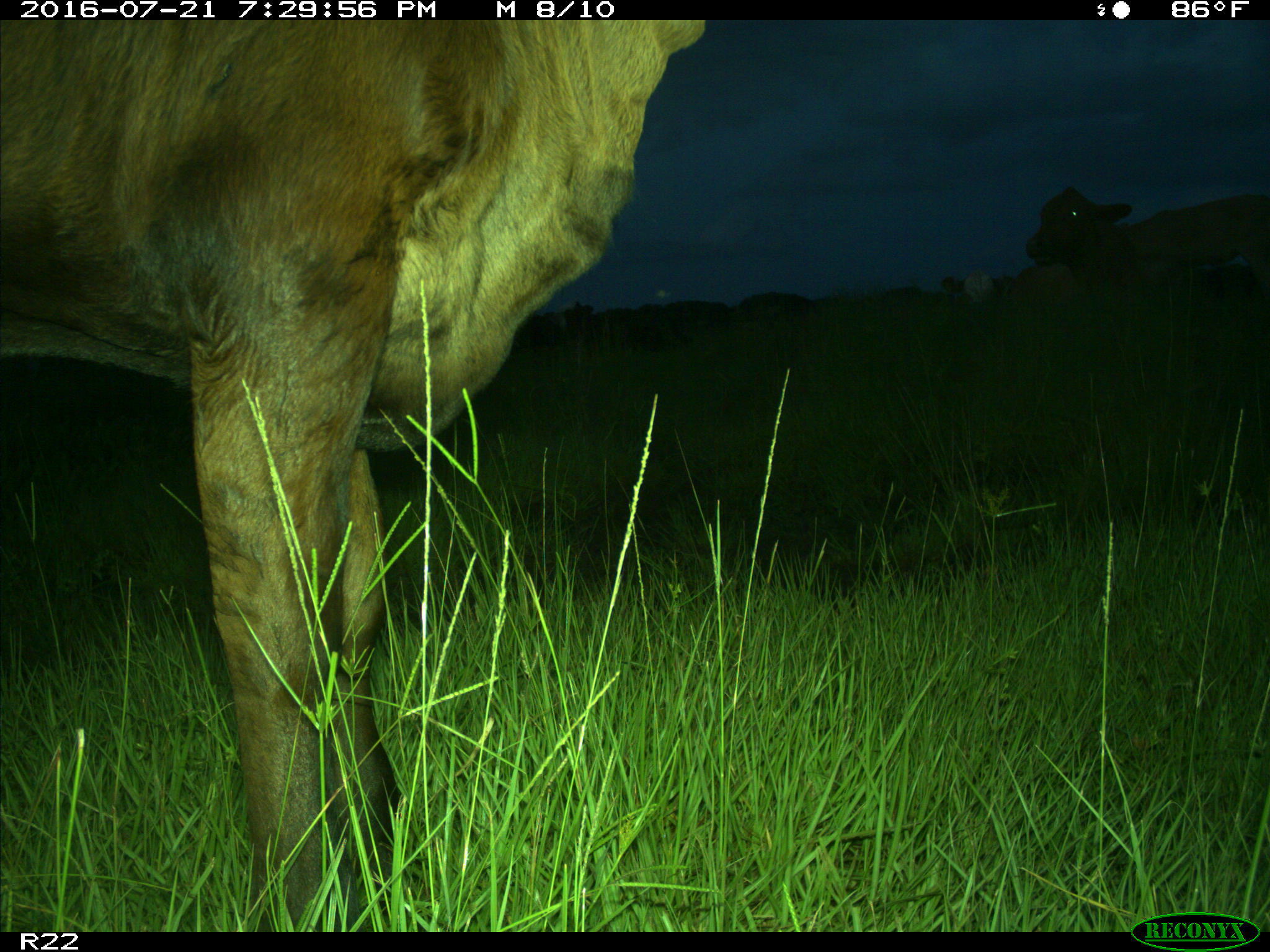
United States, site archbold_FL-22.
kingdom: Animalia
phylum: Chordata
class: Mammalia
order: Artiodactyla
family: Bovidae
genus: Bos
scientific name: Bos taurus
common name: domestic cow